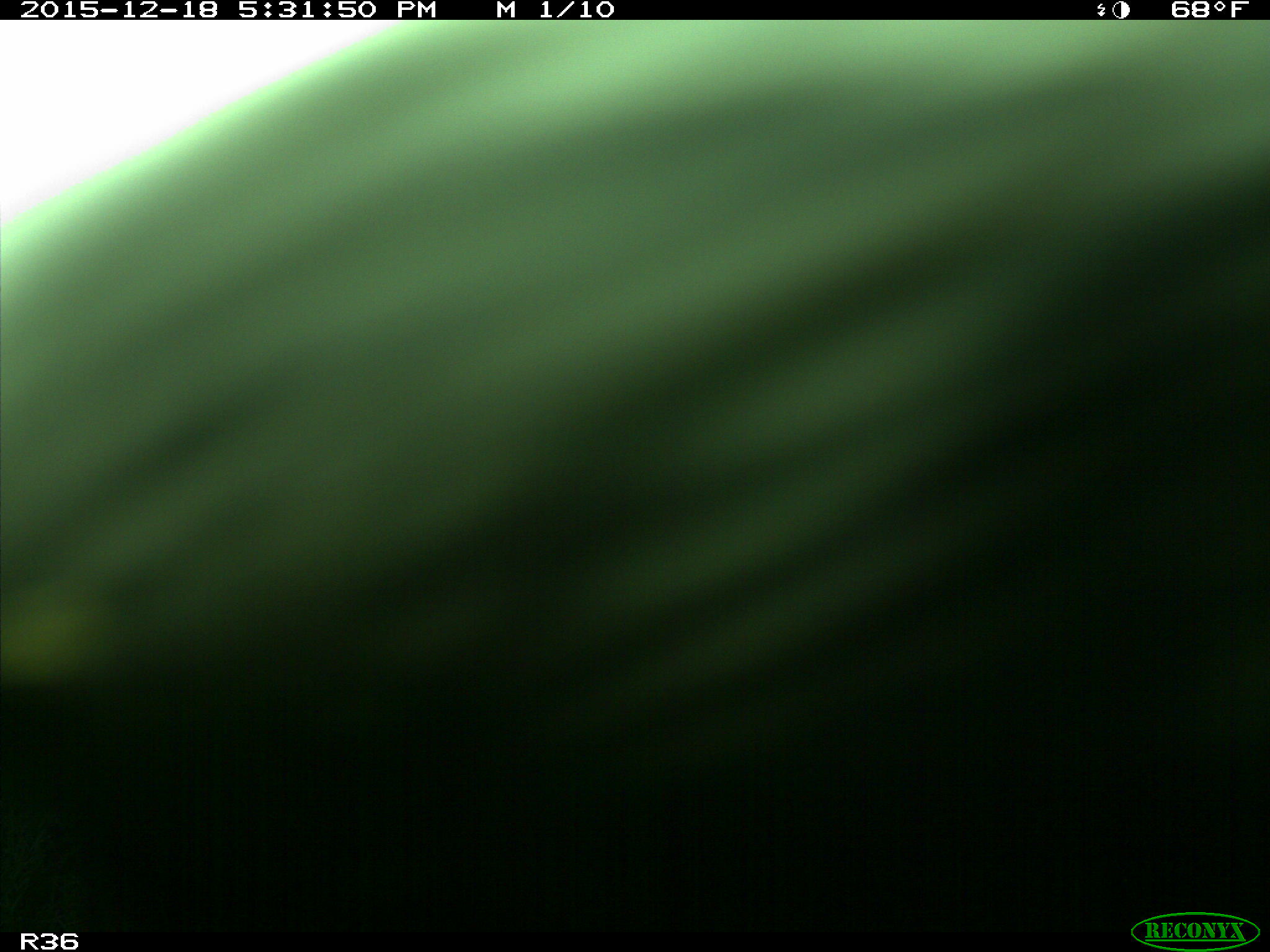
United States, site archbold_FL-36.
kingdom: Animalia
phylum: Chordata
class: Mammalia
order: Artiodactyla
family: Bovidae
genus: Bos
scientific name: Bos taurus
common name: domestic cow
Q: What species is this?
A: Bos taurus (domestic cow).